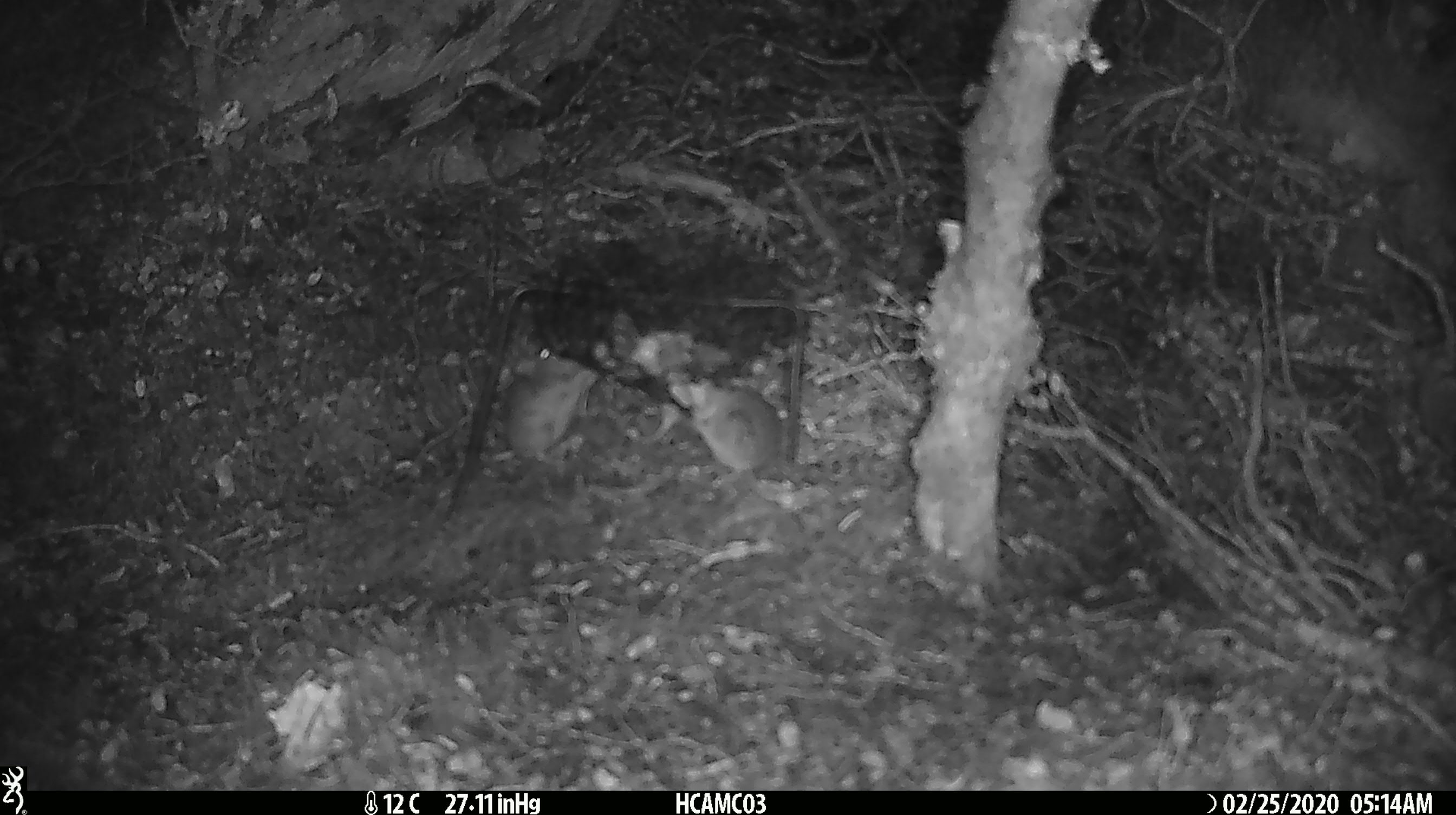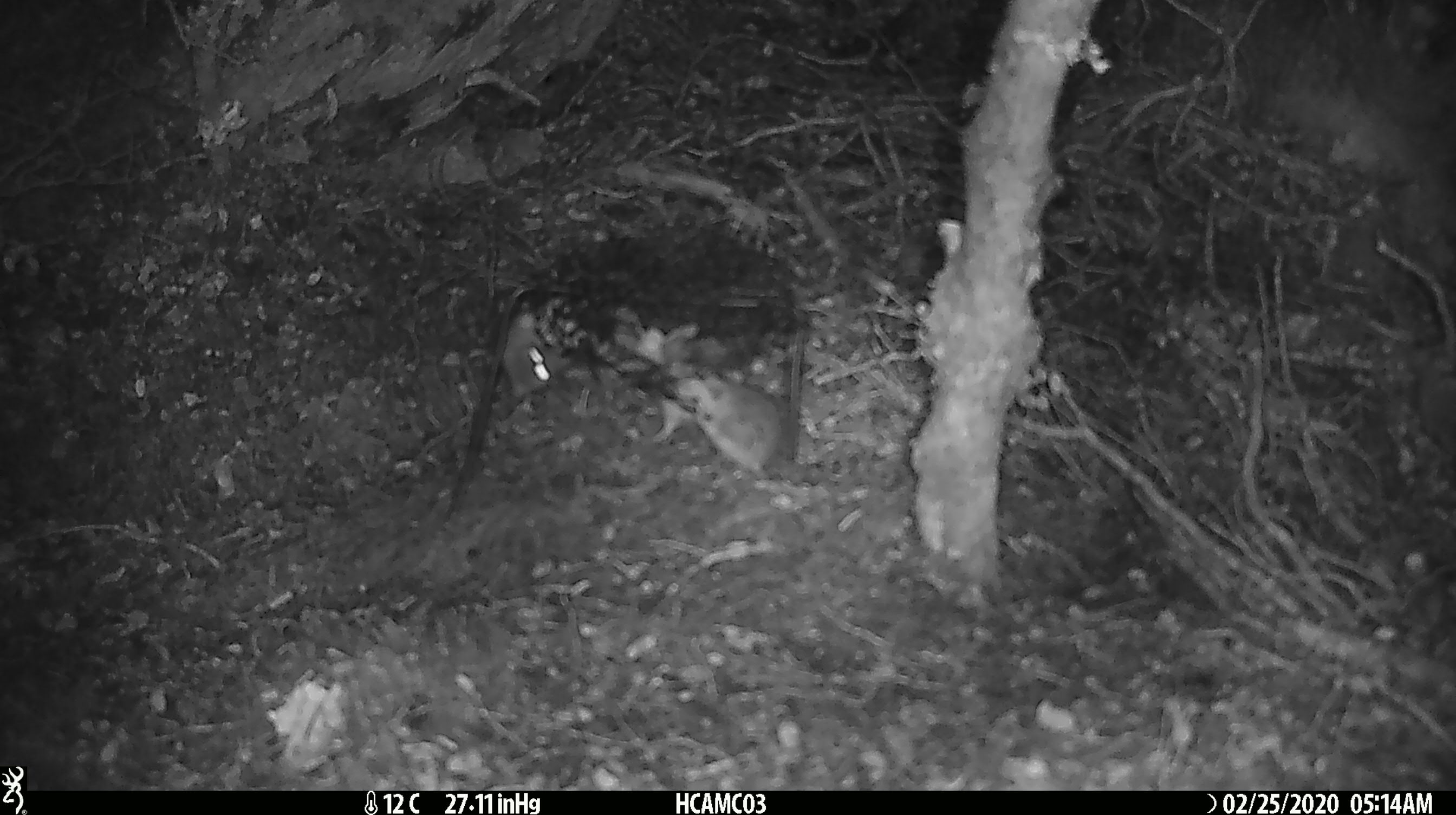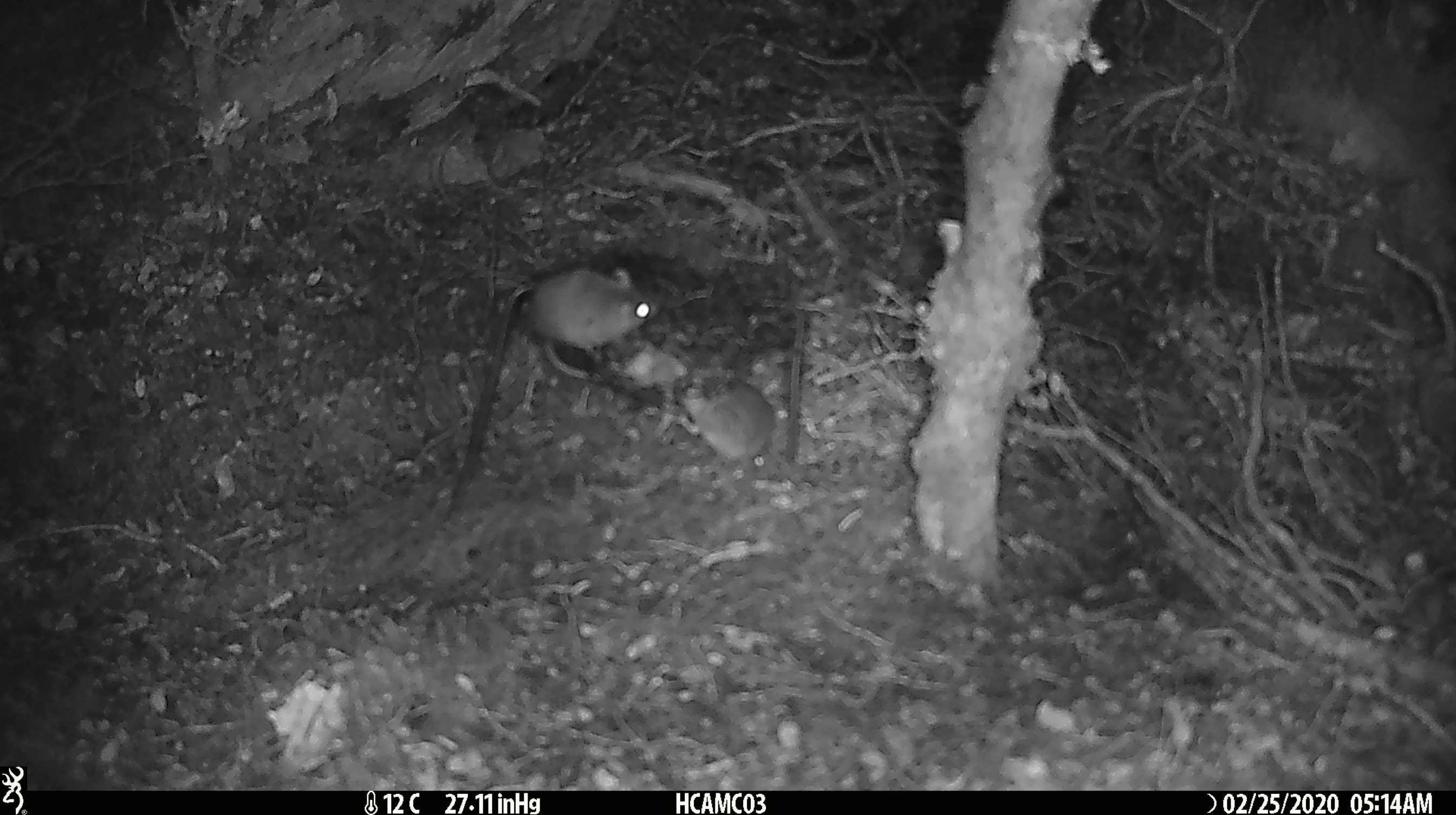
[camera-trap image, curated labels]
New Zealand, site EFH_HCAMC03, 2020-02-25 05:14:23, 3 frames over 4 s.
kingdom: Animalia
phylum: Chordata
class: Mammalia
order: Rodentia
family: Muridae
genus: Mus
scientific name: Mus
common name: mouse